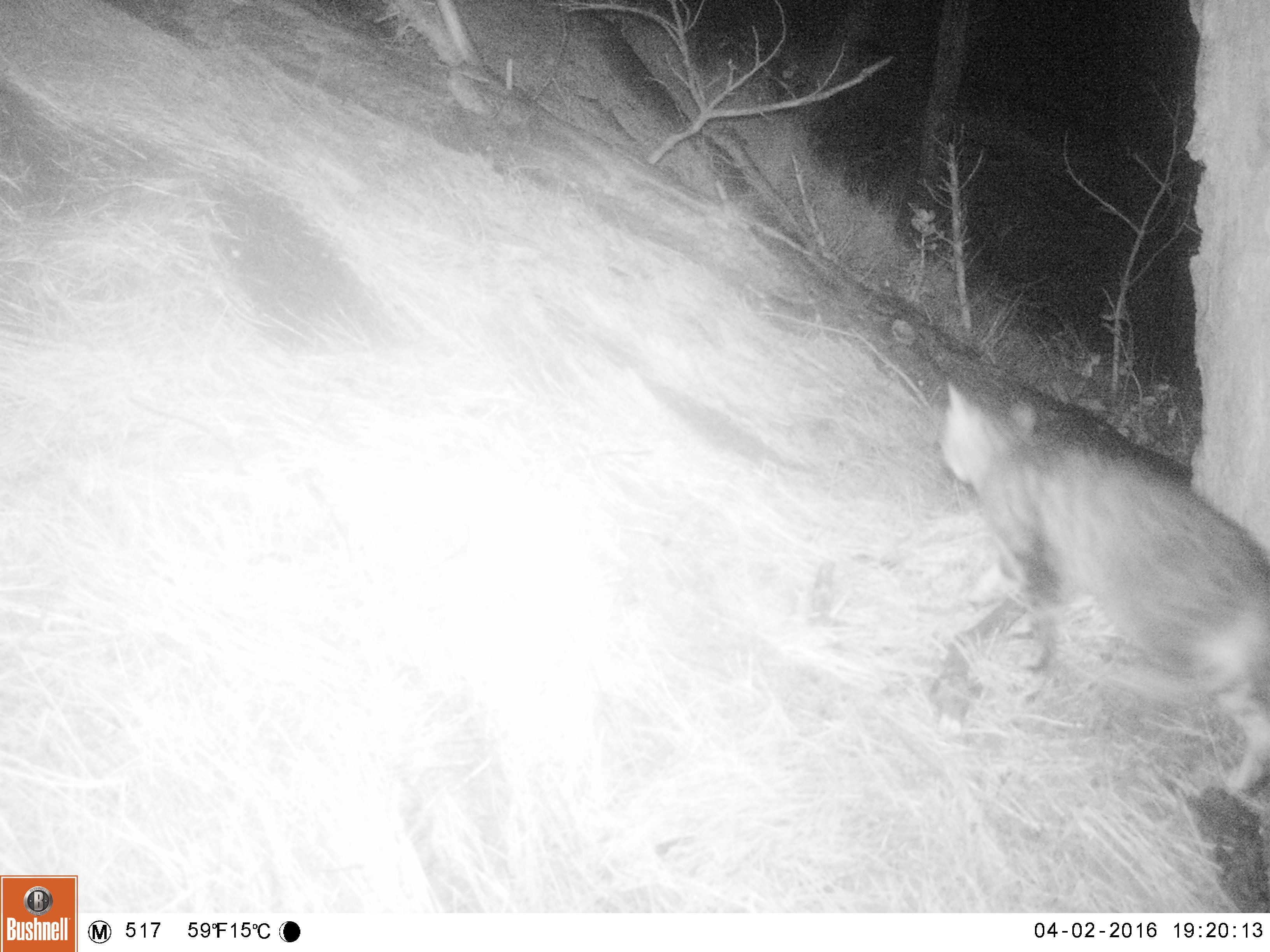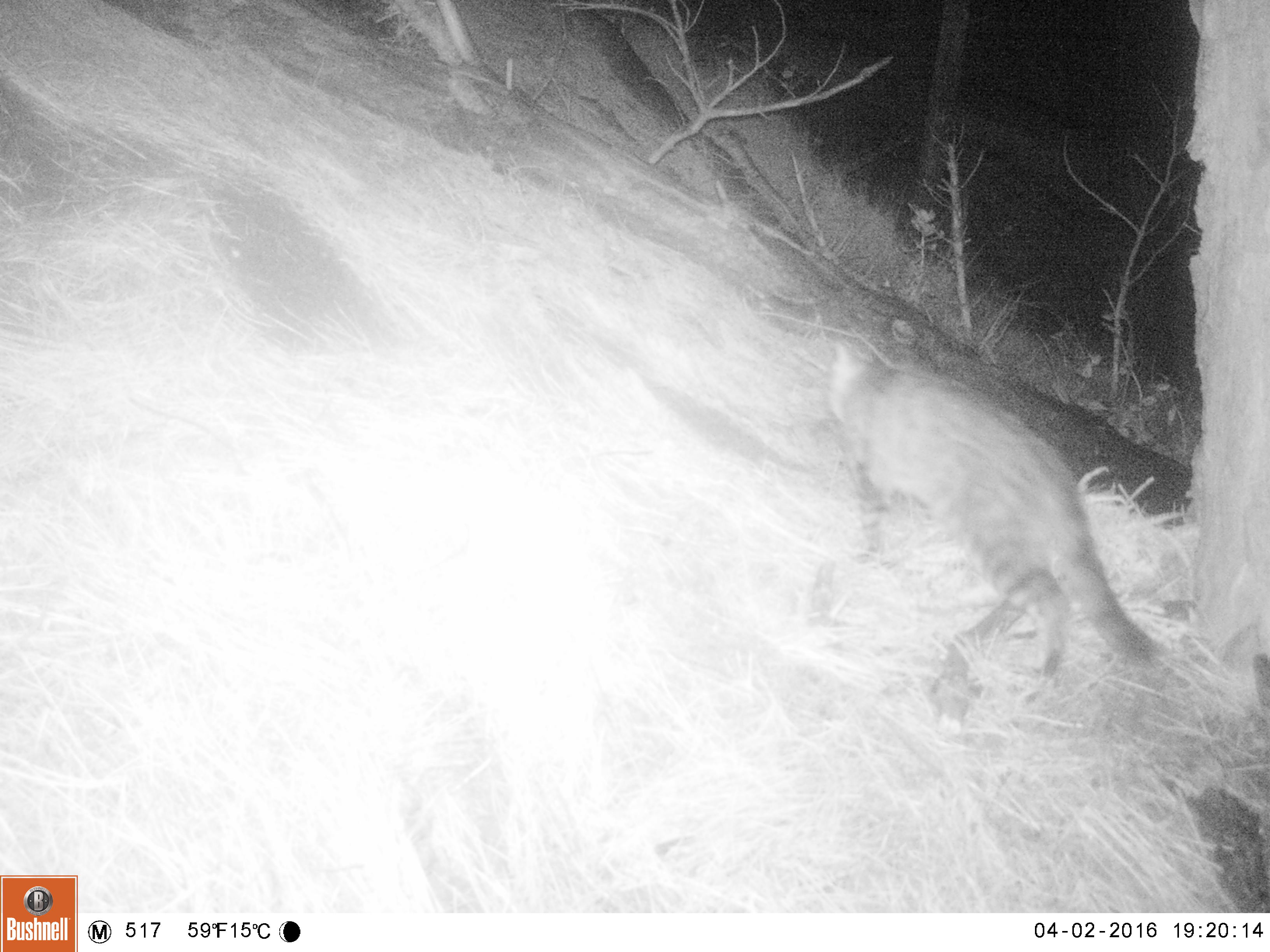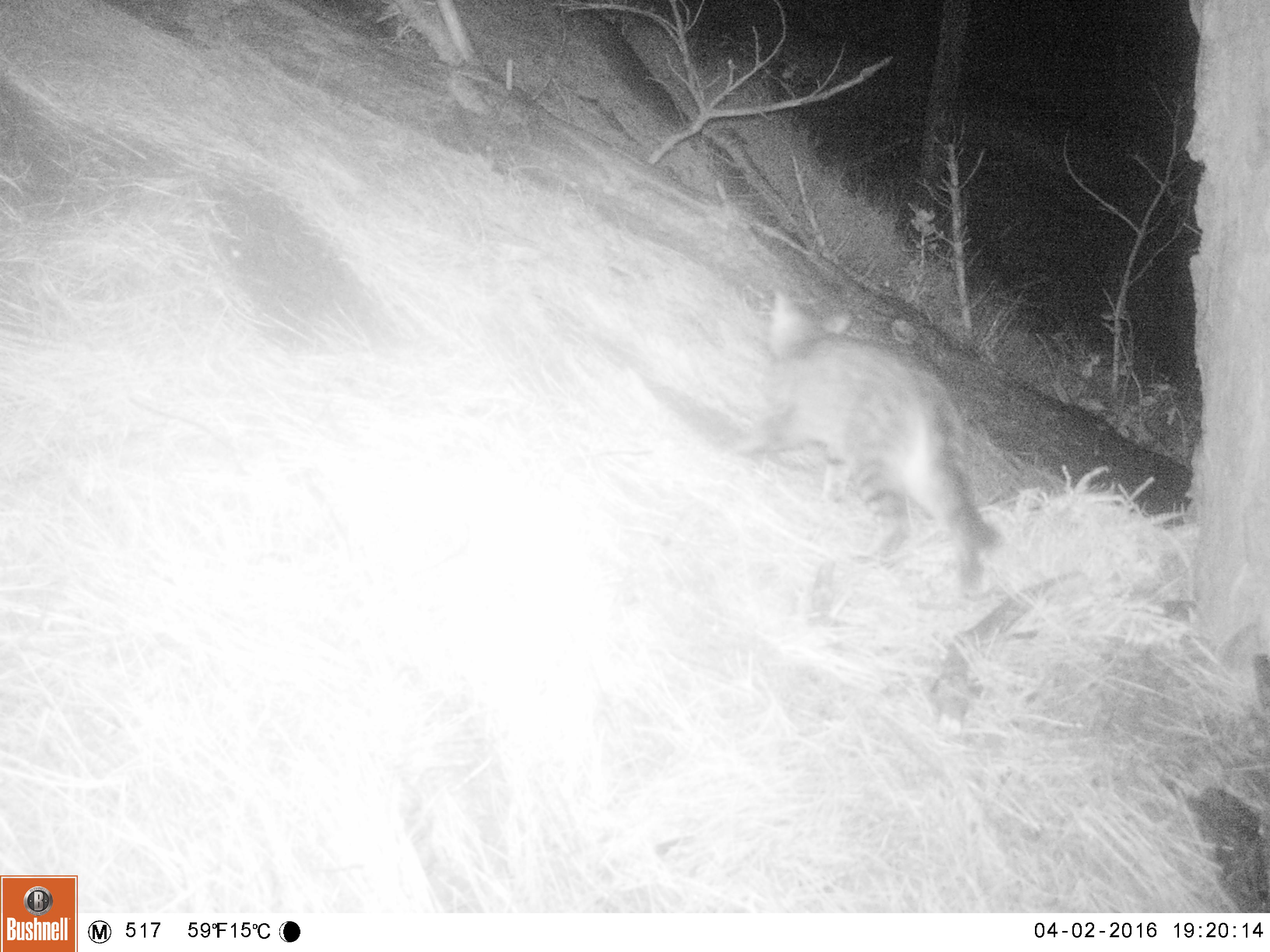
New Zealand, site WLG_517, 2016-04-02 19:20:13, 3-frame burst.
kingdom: Animalia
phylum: Chordata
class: Mammalia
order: Carnivora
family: Felidae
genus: Felis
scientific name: Felis catus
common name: domestic cat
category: cat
Cat (domestic cat) (Felis catus).